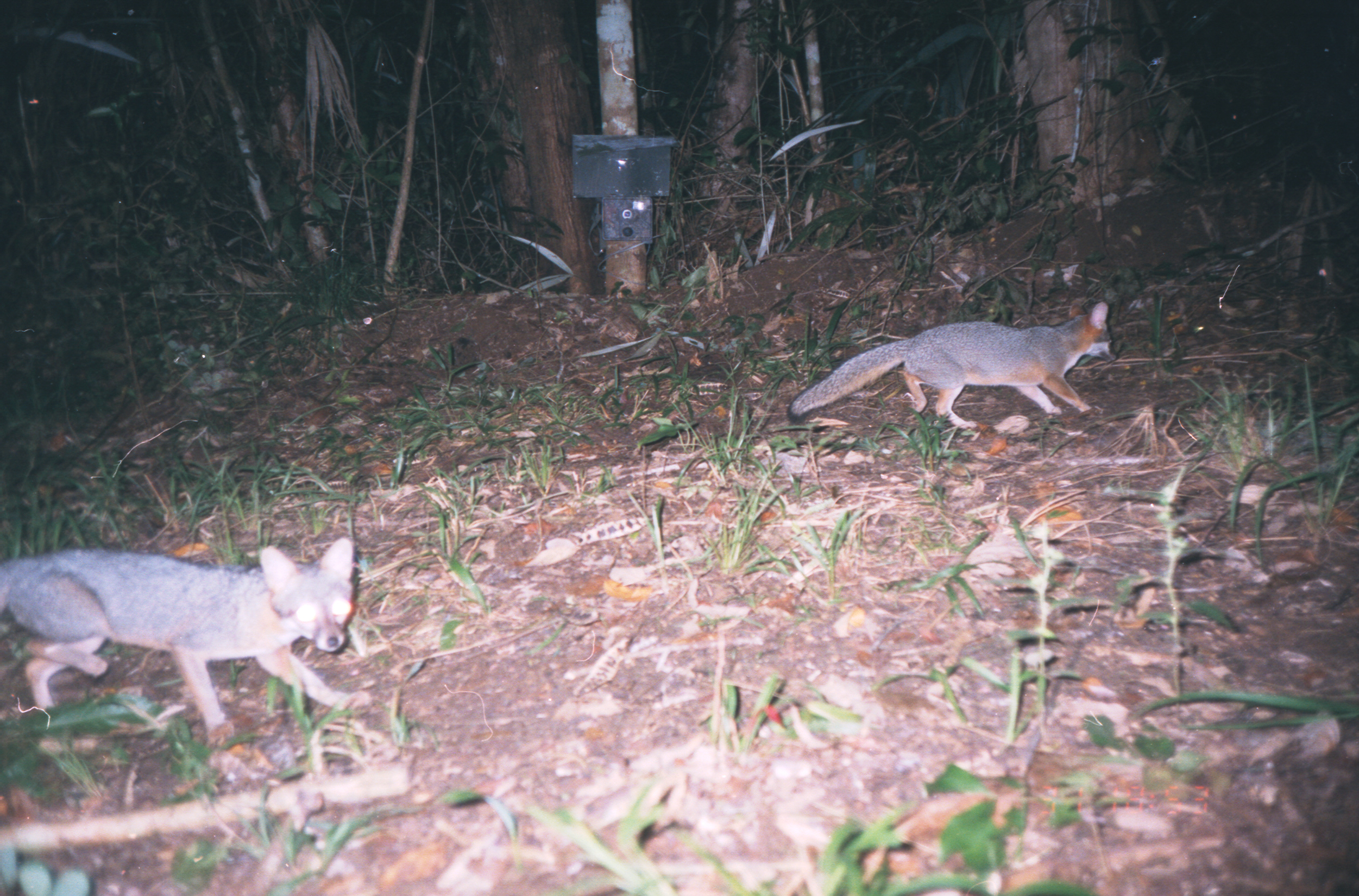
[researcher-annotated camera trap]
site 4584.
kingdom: Animalia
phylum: Chordata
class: Mammalia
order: Carnivora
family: Canidae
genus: Urocyon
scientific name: Urocyon cinereoargenteus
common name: gray fox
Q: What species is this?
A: Urocyon cinereoargenteus (gray fox).